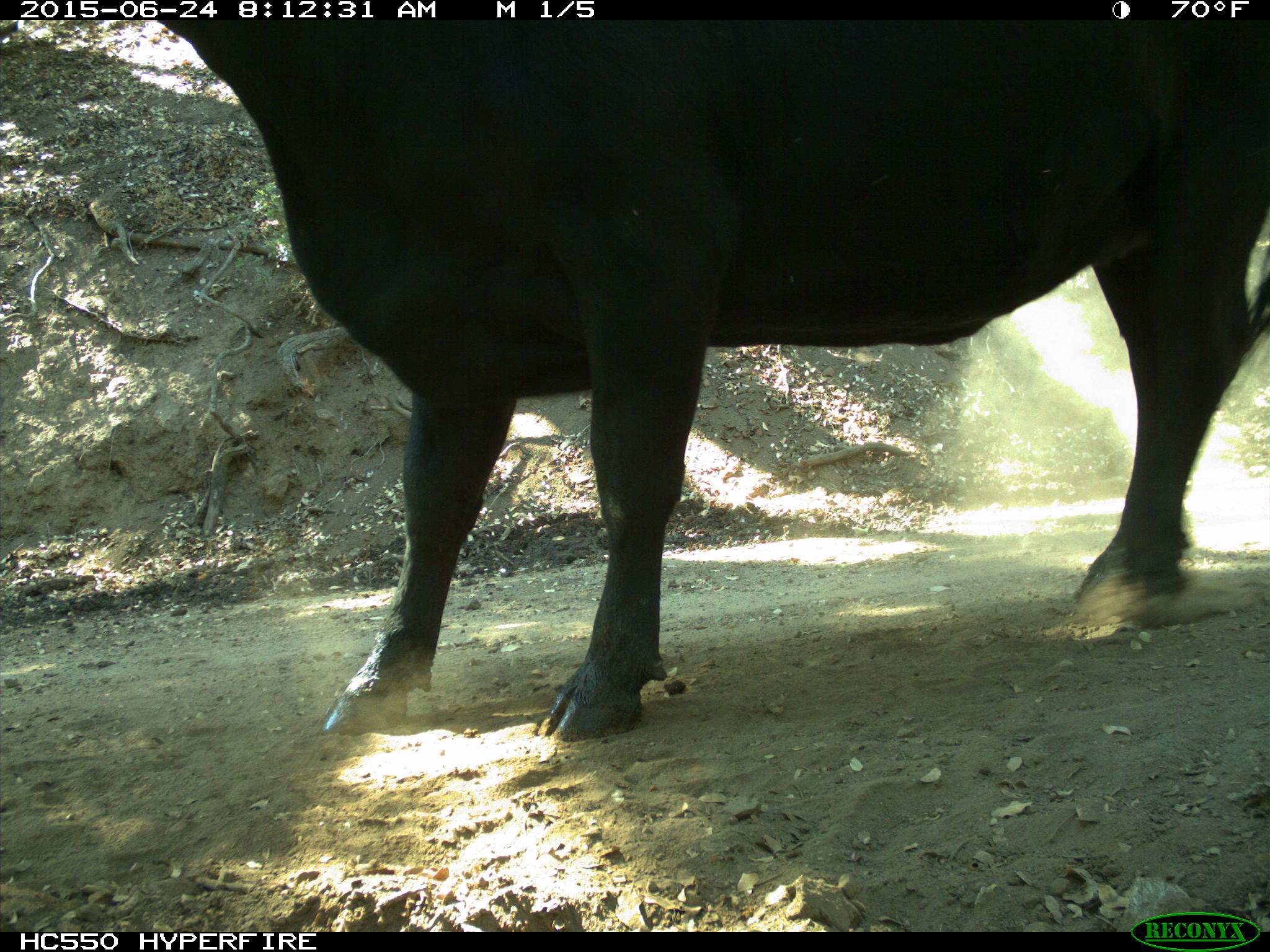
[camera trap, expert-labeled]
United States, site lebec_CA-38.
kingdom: Animalia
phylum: Chordata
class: Mammalia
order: Artiodactyla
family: Bovidae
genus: Bos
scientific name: Bos taurus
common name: domestic cow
Bos taurus (domestic cow).